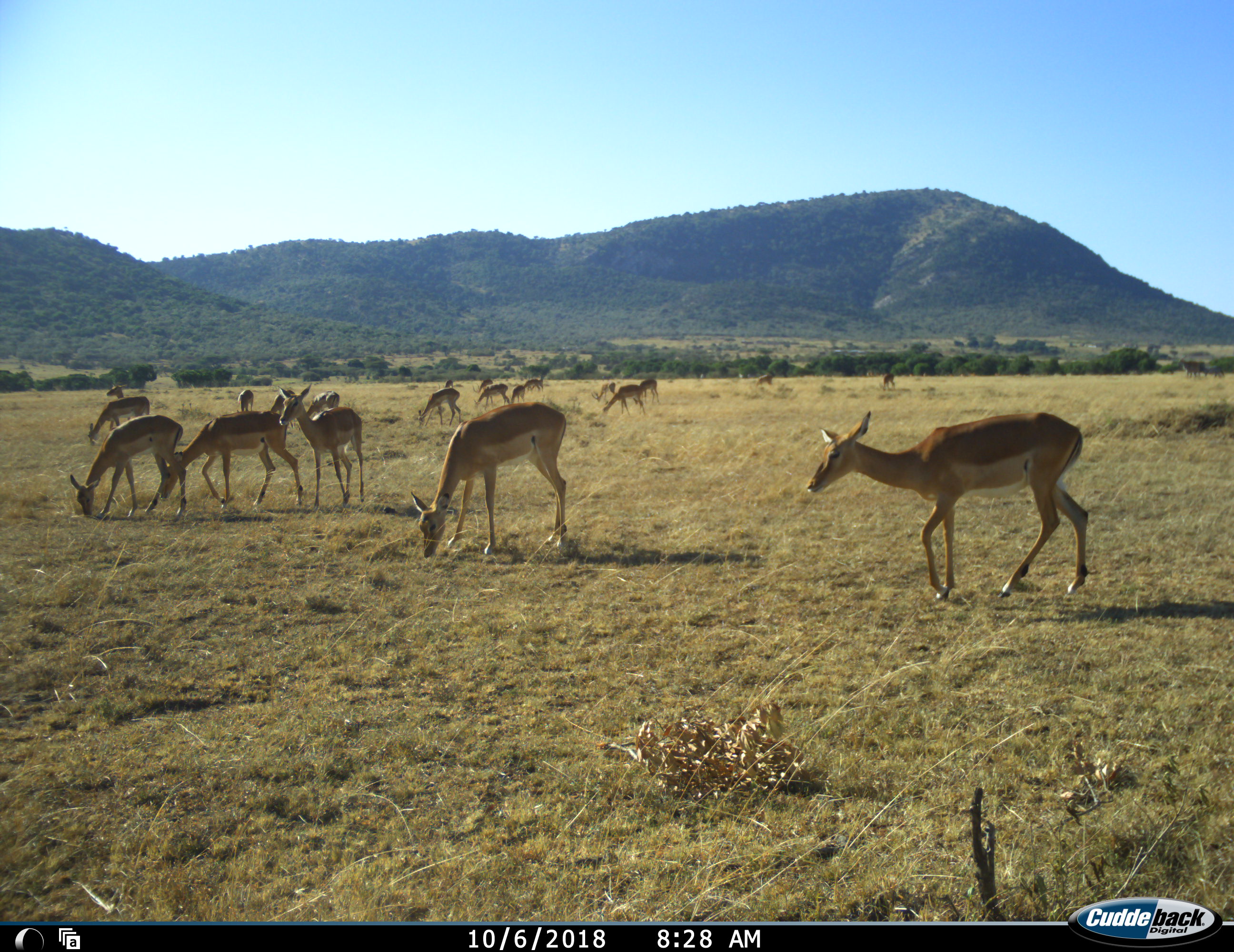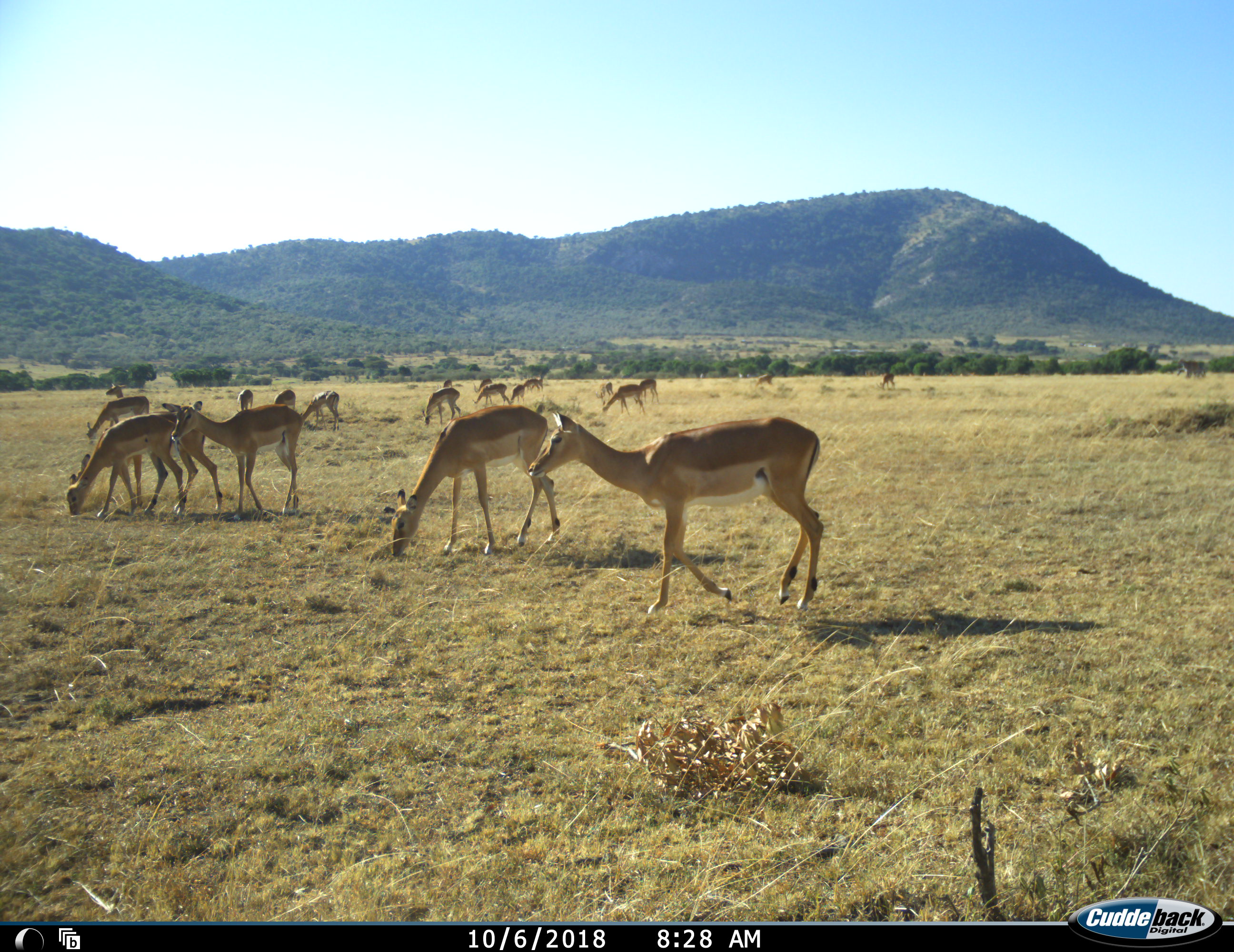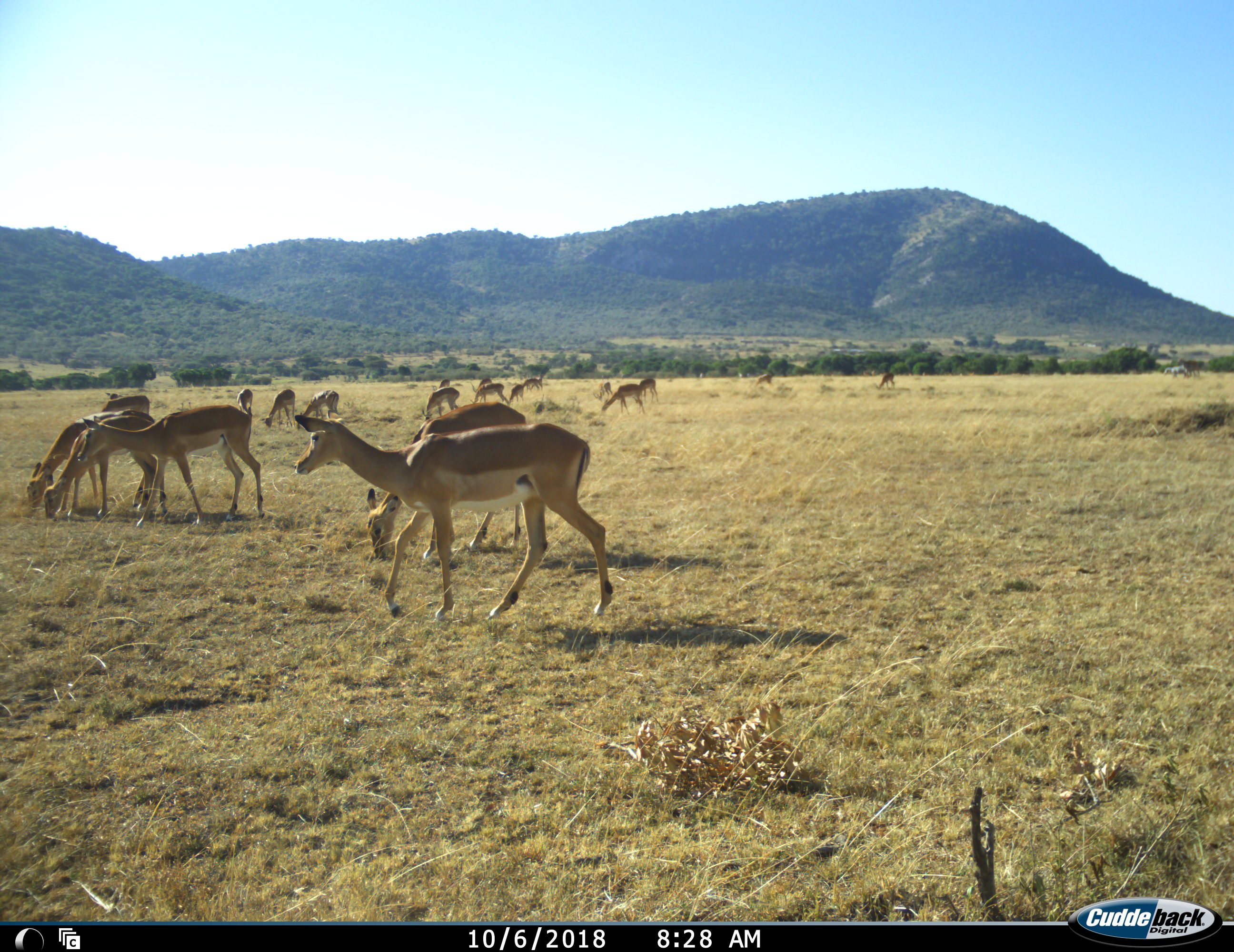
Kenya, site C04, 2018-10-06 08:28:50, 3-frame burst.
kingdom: Animalia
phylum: Chordata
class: Mammalia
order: Artiodactyla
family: Bovidae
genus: Aepyceros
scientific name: Aepyceros melampus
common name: impala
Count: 11-50.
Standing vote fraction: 88%.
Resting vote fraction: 0%.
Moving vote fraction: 88%.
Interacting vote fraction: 0%.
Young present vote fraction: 0%.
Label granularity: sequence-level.